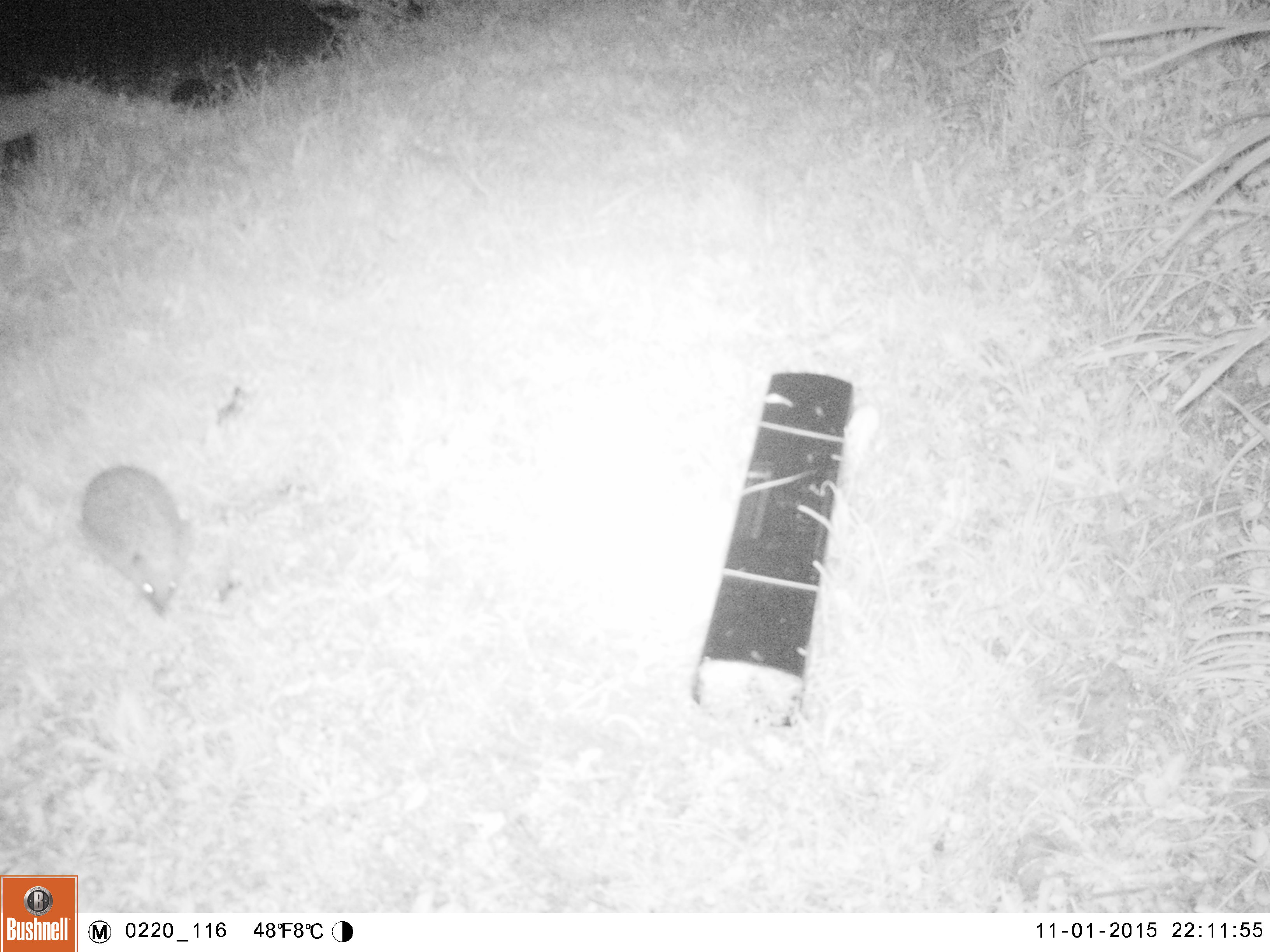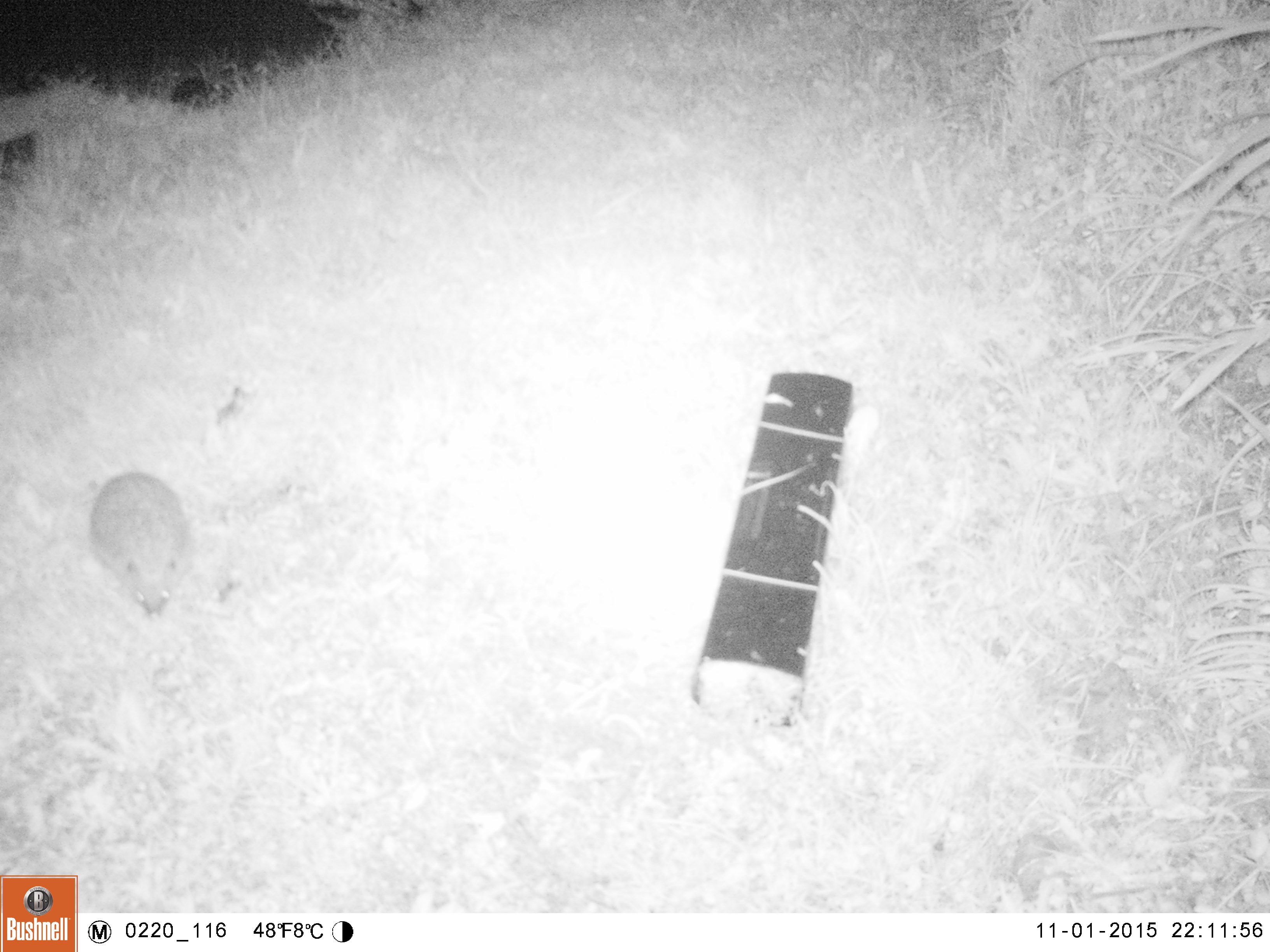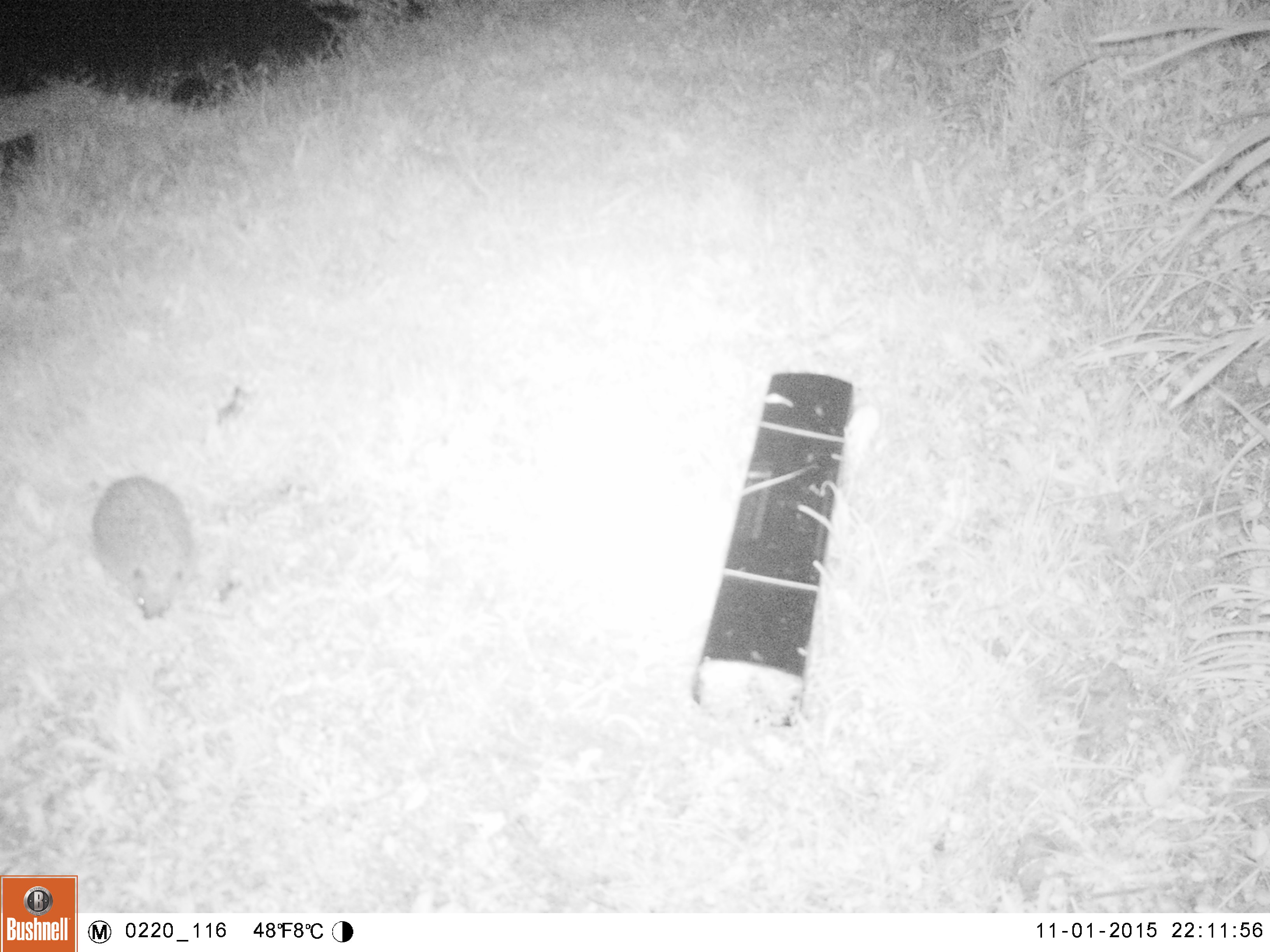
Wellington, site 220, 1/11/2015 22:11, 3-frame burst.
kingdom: Animalia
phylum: Chordata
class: Mammalia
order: Eulipotyphla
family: Erinaceidae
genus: Erinaceus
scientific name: Erinaceus europaeus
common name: hedgehog